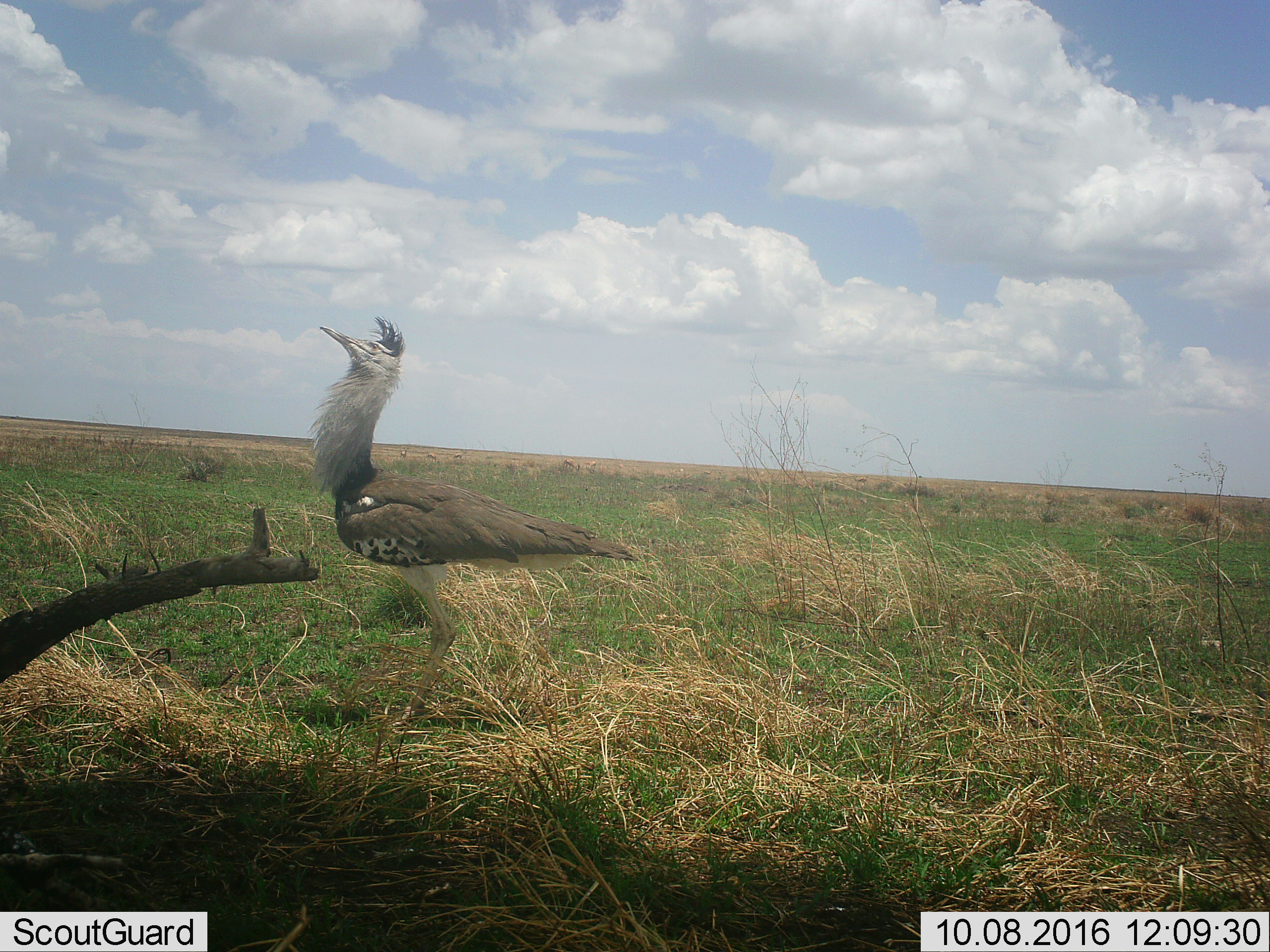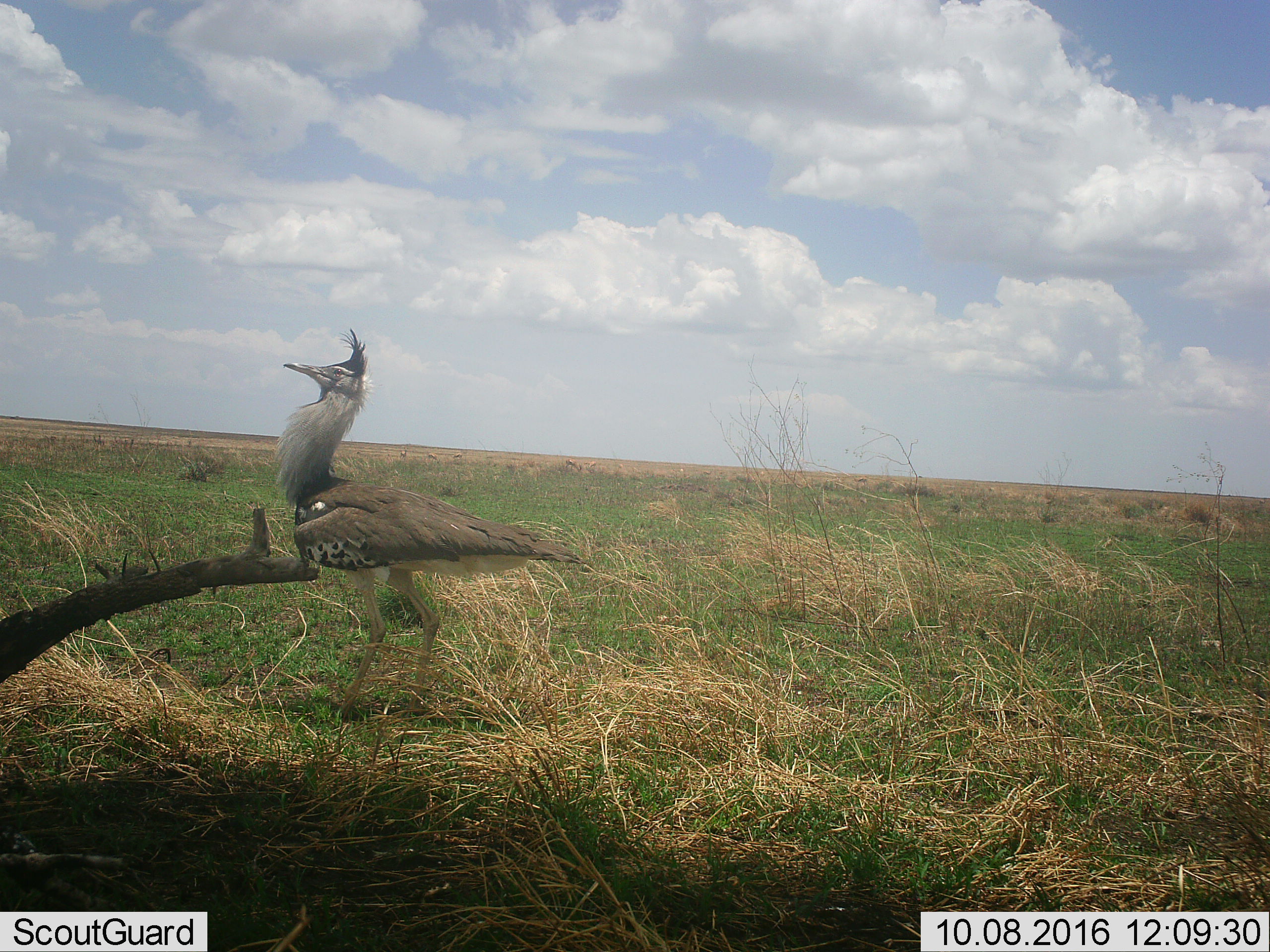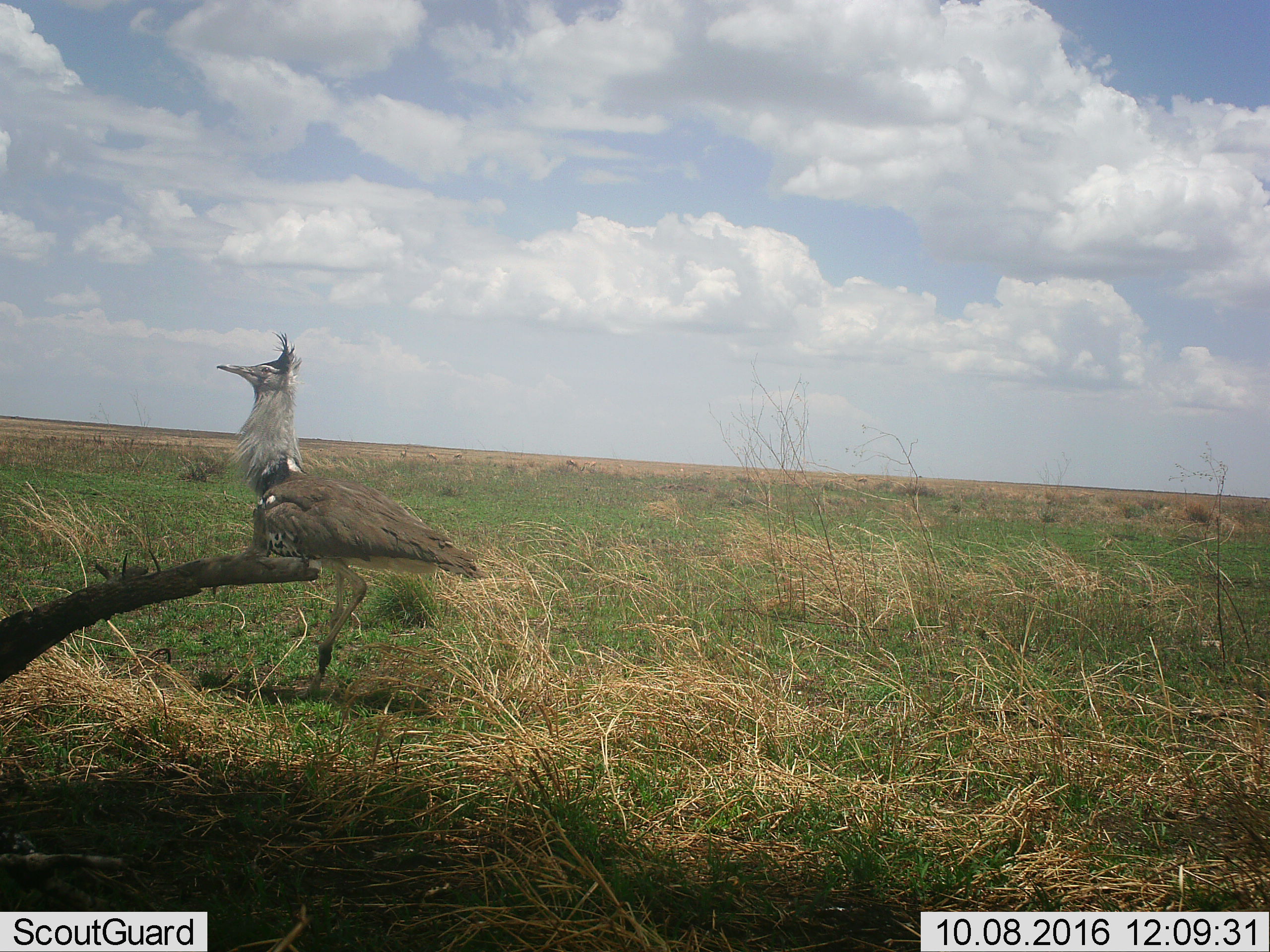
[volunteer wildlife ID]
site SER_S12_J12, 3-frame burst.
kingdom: Animalia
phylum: Chordata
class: Aves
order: Otidiformes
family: Otididae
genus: Ardeotis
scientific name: Ardeotis kori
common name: kori bustard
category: bustardkori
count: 1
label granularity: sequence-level